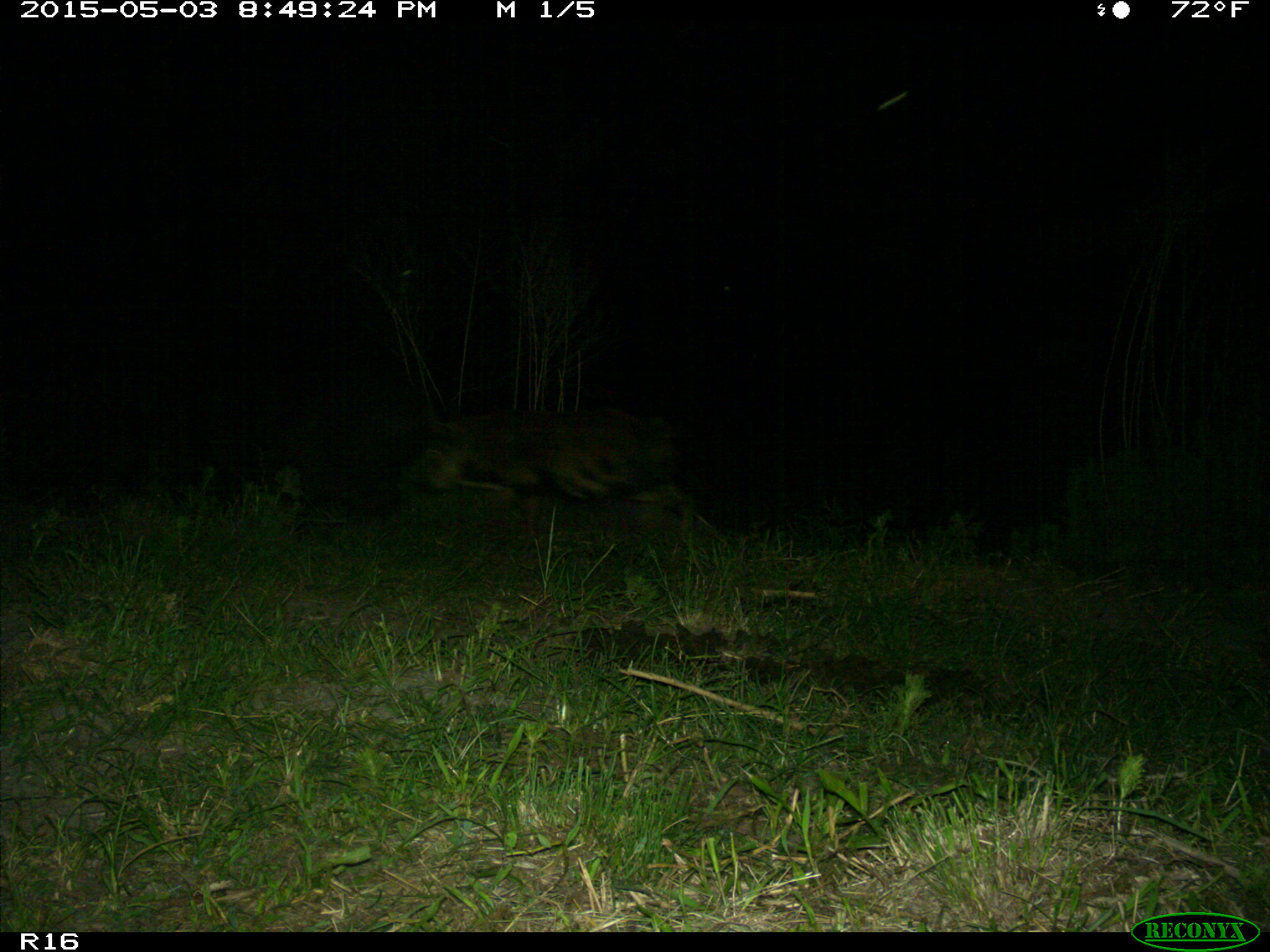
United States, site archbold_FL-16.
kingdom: Animalia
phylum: Chordata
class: Mammalia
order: Artiodactyla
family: Suidae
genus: Sus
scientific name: Sus scrofa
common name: wild boar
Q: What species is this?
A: Sus scrofa (wild boar).